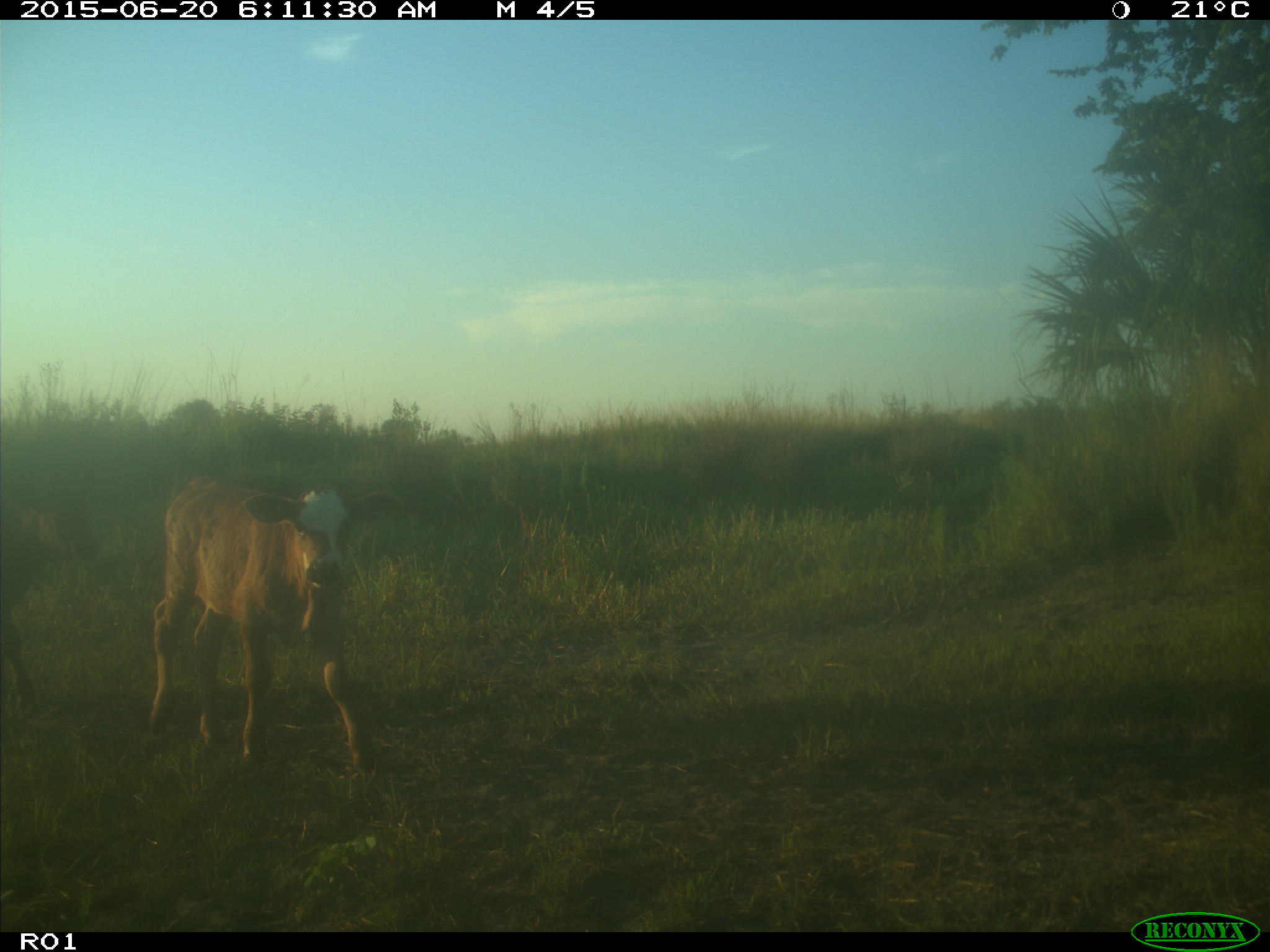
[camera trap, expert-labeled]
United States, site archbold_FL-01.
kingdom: Animalia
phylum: Chordata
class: Mammalia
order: Artiodactyla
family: Bovidae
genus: Bos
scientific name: Bos taurus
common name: domestic cow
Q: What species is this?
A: Bos taurus (domestic cow).